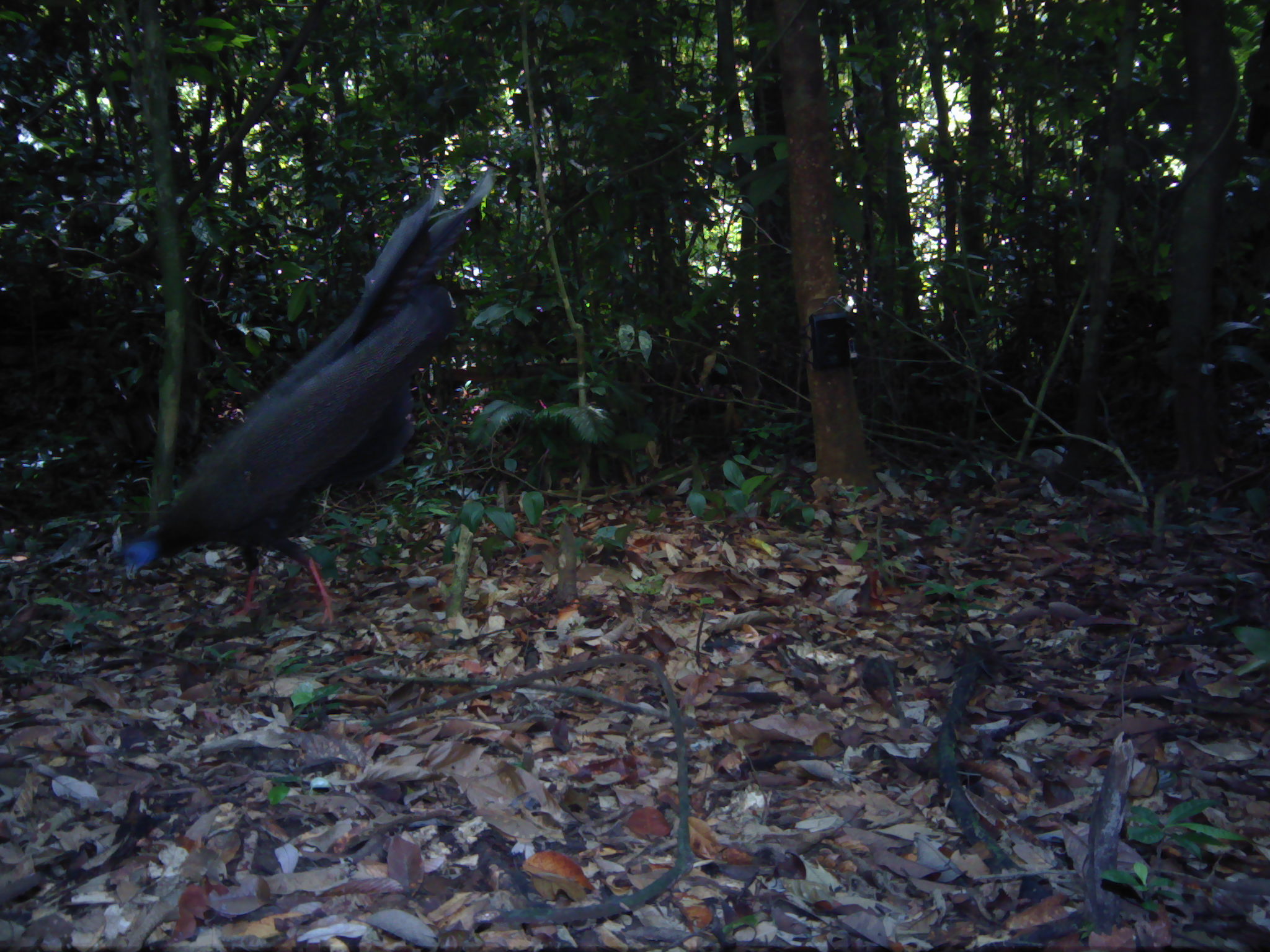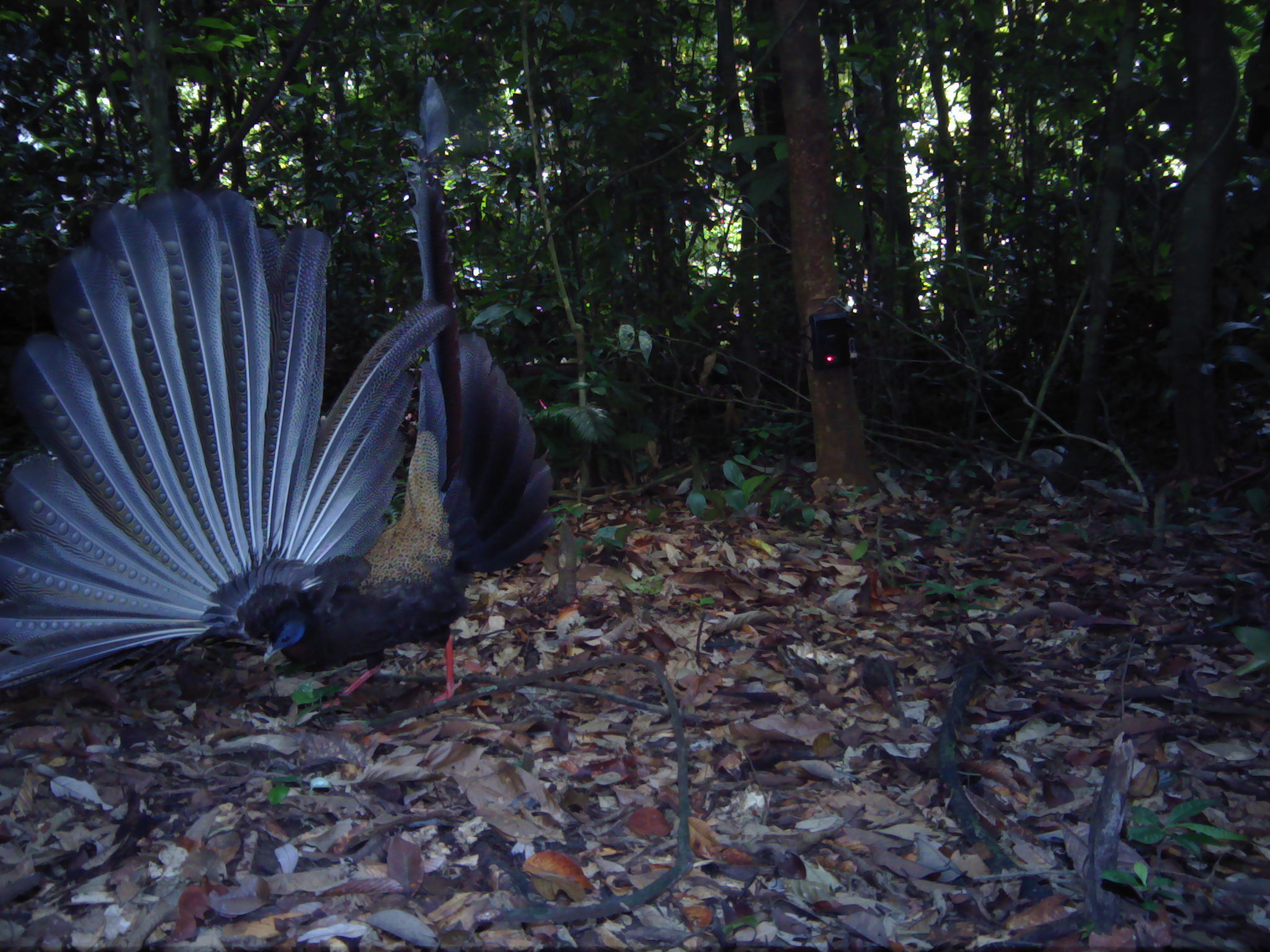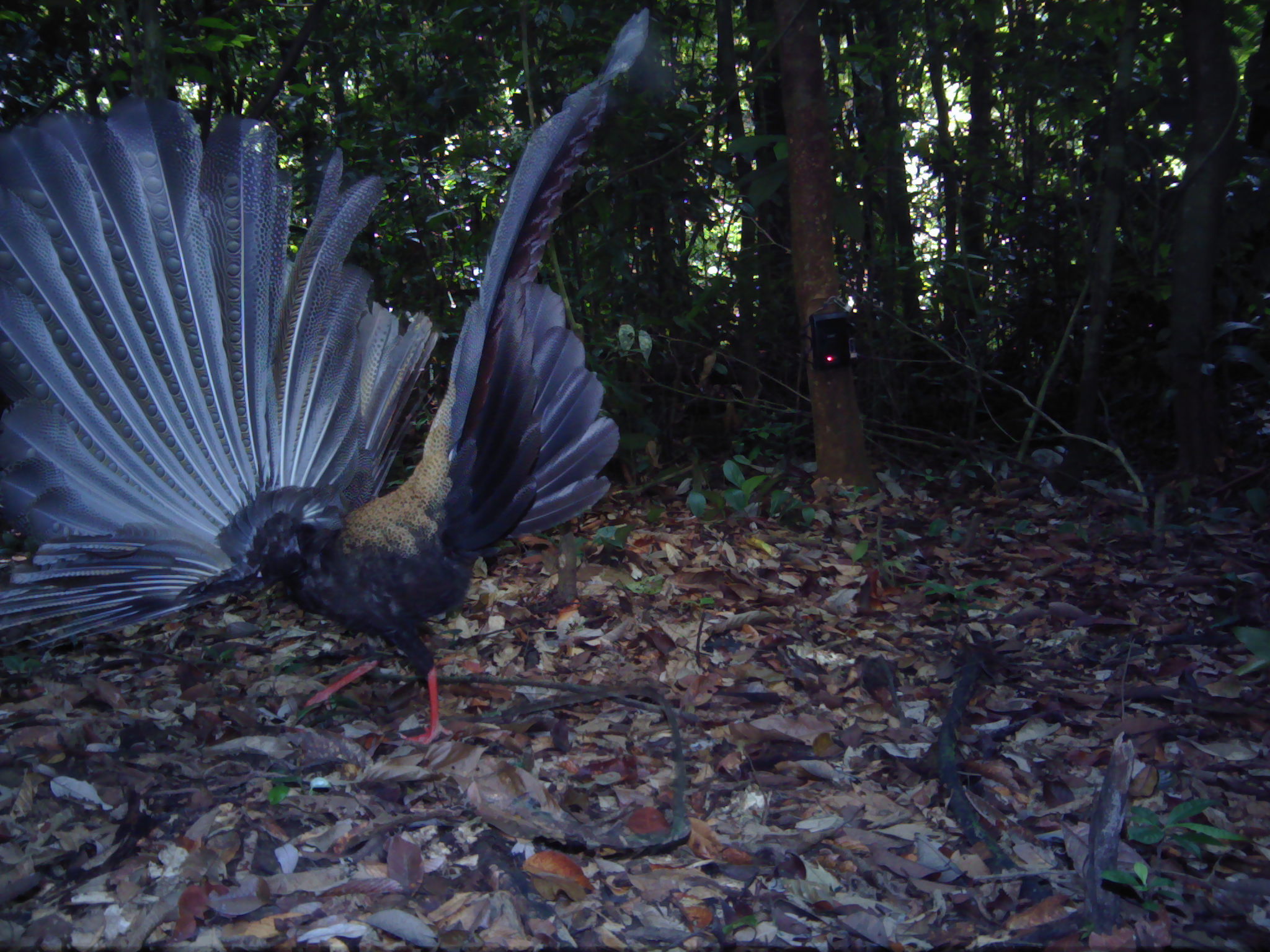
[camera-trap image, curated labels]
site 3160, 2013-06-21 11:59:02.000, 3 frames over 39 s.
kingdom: Animalia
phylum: Chordata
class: Aves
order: Galliformes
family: Phasianidae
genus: Argusianus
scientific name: Argusianus argus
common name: great argus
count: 1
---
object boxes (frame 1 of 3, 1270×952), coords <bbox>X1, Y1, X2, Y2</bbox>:
argusianus argus: <bbox>114, 168, 497, 627</bbox>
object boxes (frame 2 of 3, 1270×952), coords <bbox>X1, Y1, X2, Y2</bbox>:
argusianus argus: <bbox>0, 74, 556, 714</bbox>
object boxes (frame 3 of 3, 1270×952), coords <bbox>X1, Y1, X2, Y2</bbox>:
argusianus argus: <bbox>0, 6, 650, 746</bbox>